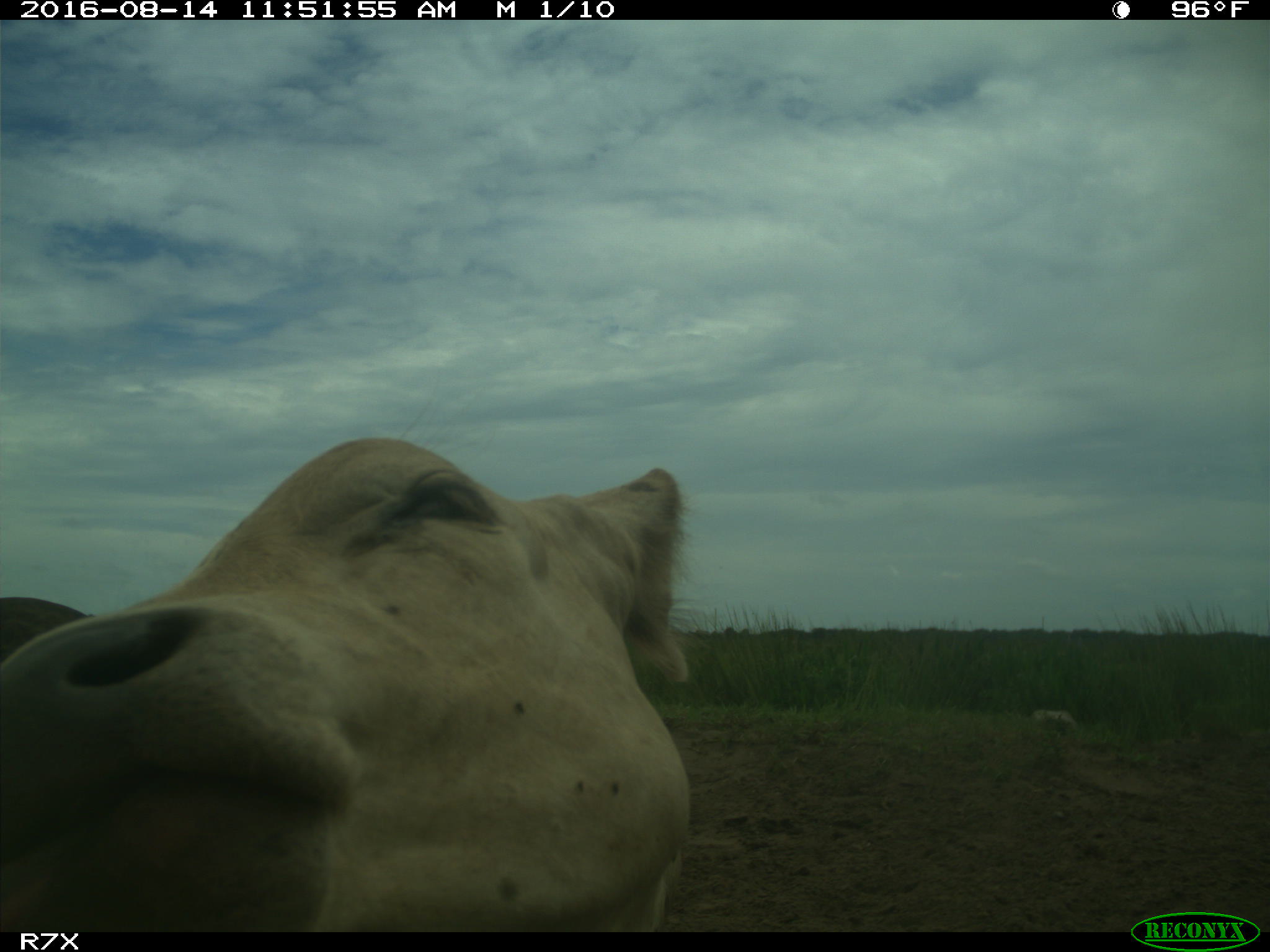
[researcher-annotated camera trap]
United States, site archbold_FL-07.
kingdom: Animalia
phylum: Chordata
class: Mammalia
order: Artiodactyla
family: Bovidae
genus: Bos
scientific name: Bos taurus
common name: domestic cow